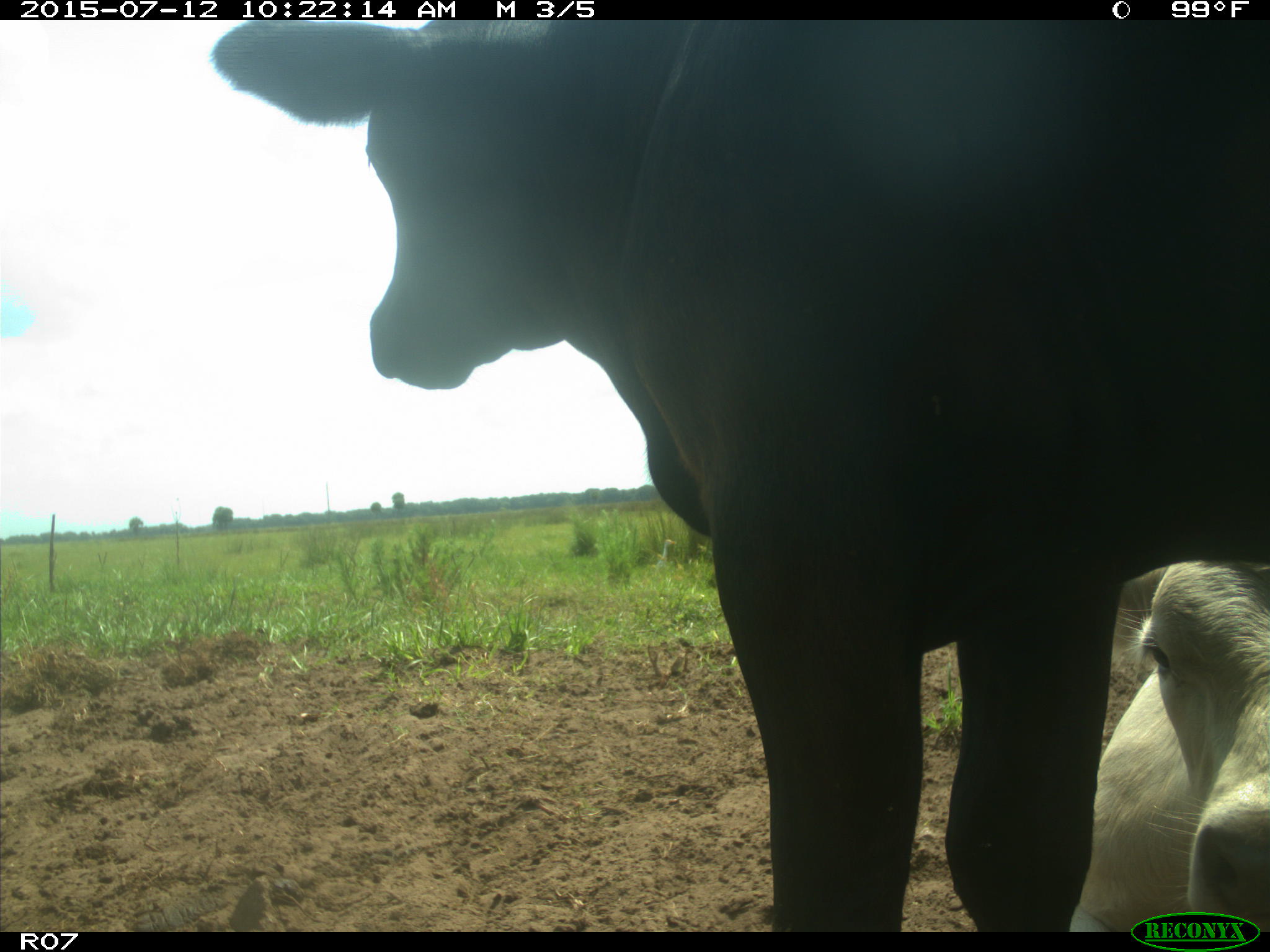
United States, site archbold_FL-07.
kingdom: Animalia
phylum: Chordata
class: Mammalia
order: Artiodactyla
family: Bovidae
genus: Bos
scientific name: Bos taurus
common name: domestic cow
Bos taurus (domestic cow).